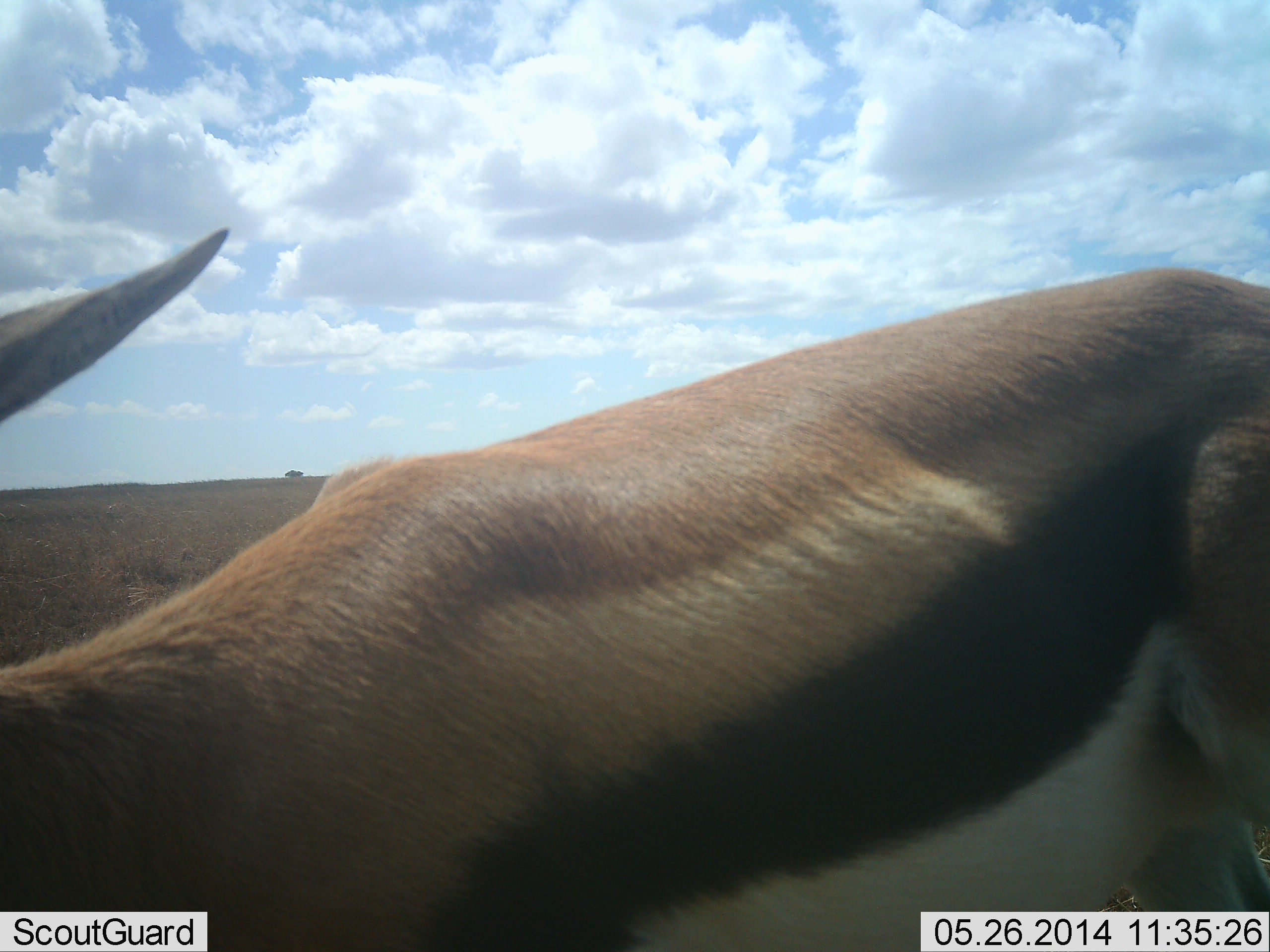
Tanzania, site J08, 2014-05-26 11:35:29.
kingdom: Animalia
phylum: Chordata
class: Mammalia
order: Artiodactyla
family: Bovidae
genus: Eudorcas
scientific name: Eudorcas thomsonii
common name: thomson's gazelle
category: gazellethomsons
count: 1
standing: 90%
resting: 0%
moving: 20%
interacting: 0%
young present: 0%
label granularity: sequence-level